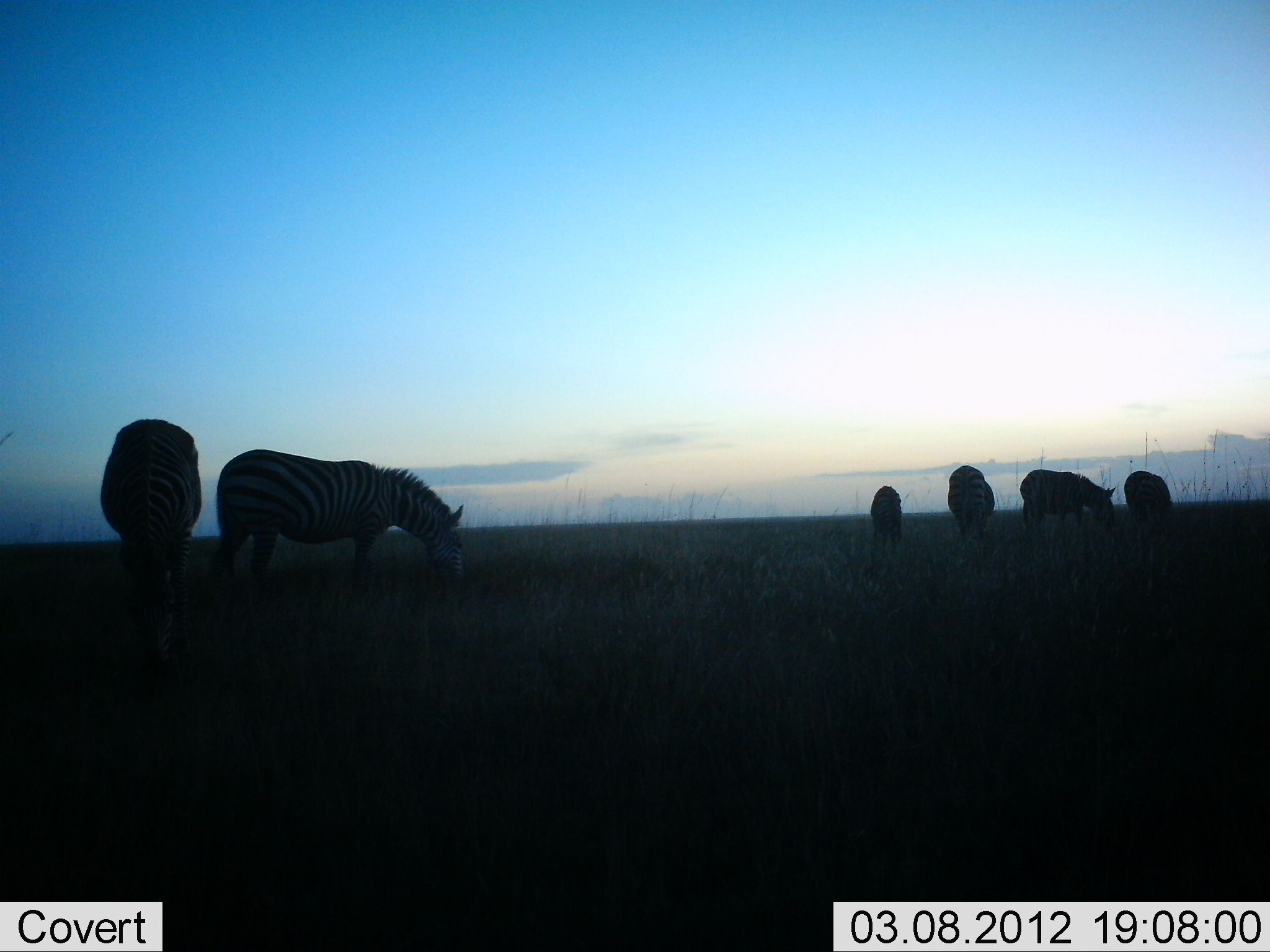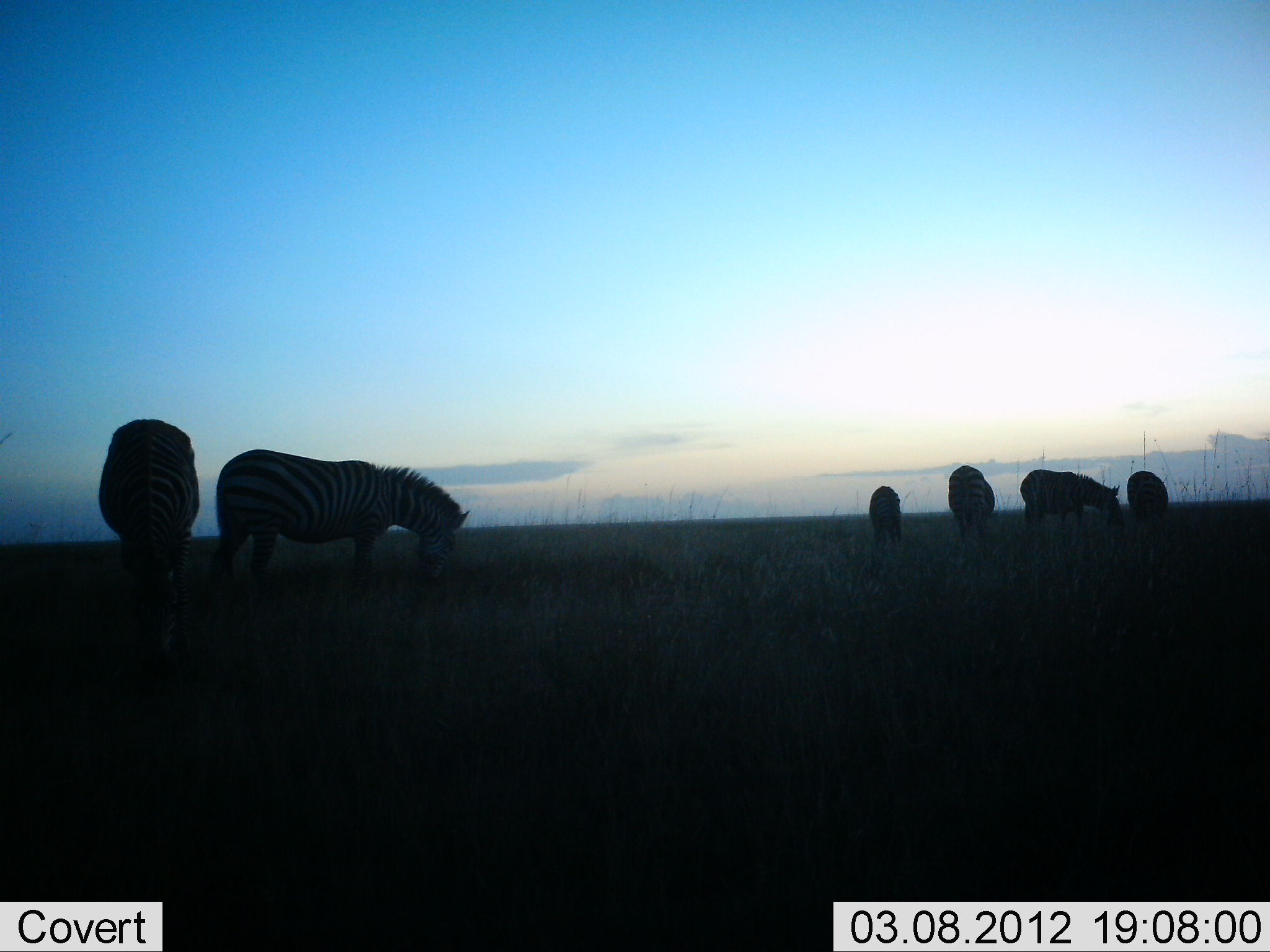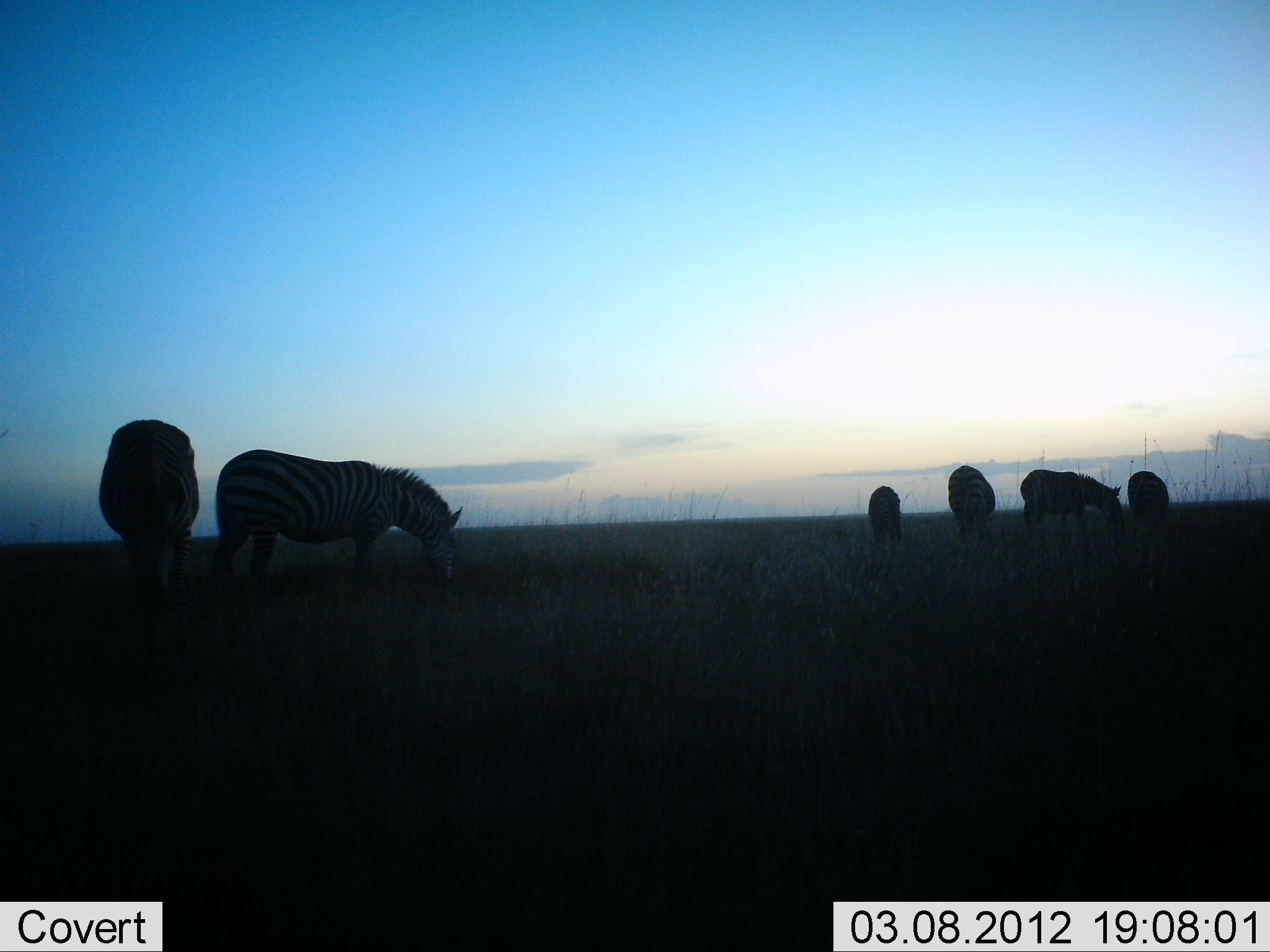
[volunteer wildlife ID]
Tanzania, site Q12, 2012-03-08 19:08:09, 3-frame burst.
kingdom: Animalia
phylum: Chordata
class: Mammalia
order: Perissodactyla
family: Equidae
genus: Equus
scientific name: Equus quagga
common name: plains zebra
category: zebra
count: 6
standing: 17%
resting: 0%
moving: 0%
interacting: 0%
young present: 10%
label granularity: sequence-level